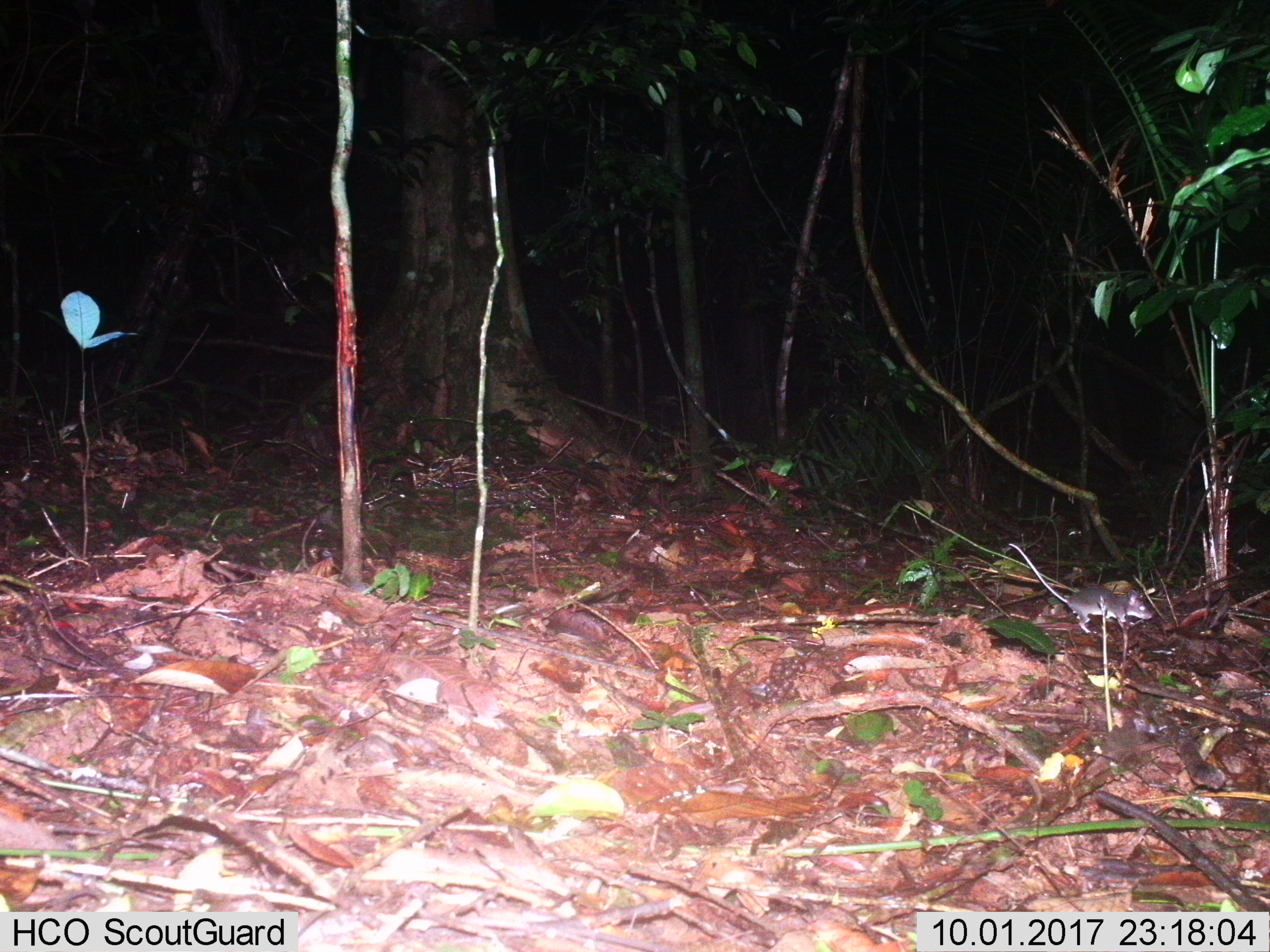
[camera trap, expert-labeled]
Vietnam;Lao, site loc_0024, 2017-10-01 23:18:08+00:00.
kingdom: Animalia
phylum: Chordata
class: Mammalia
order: Rodentia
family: Muridae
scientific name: Muridae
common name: old-world mice and rats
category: unidentified murid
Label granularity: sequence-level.